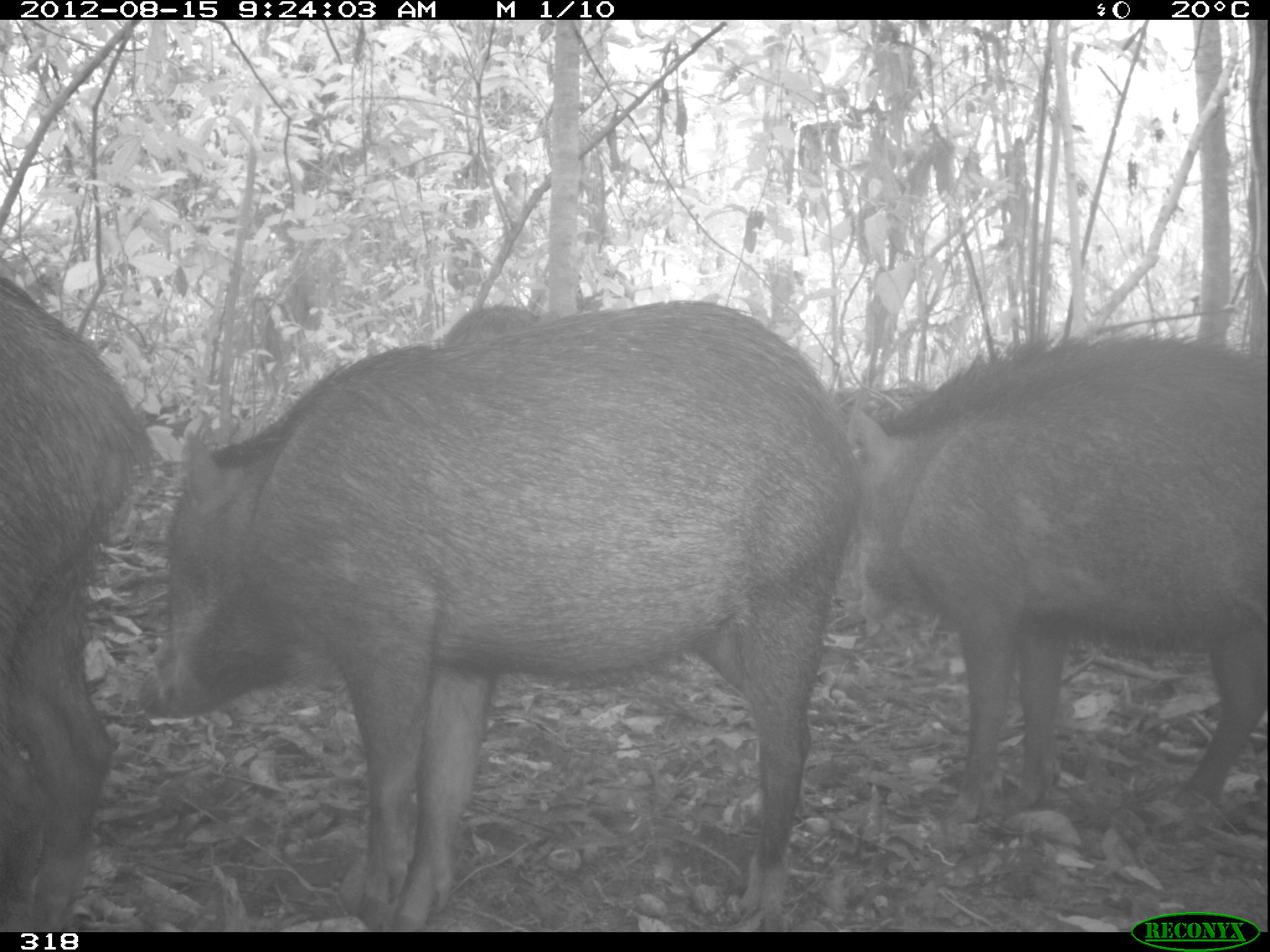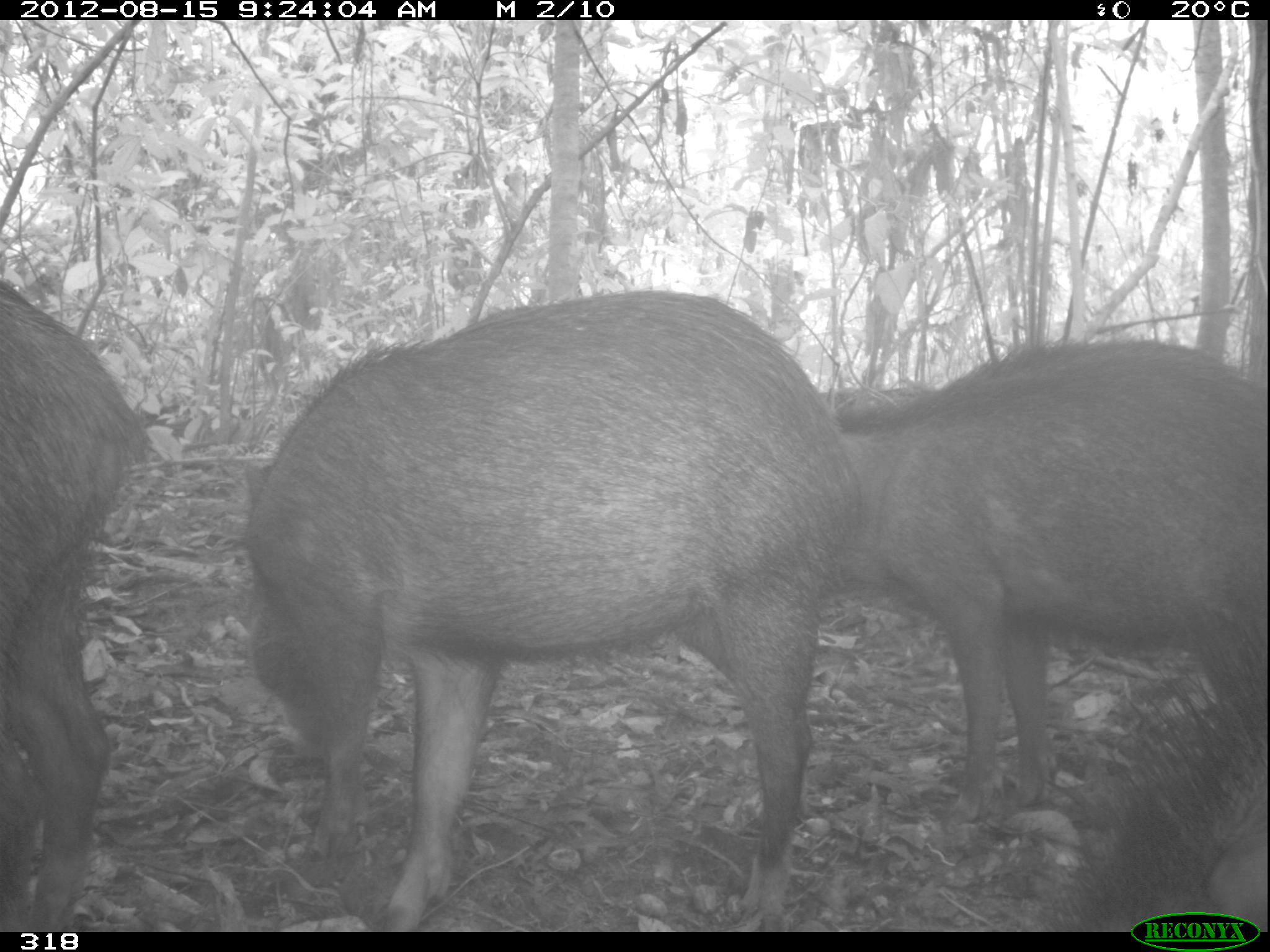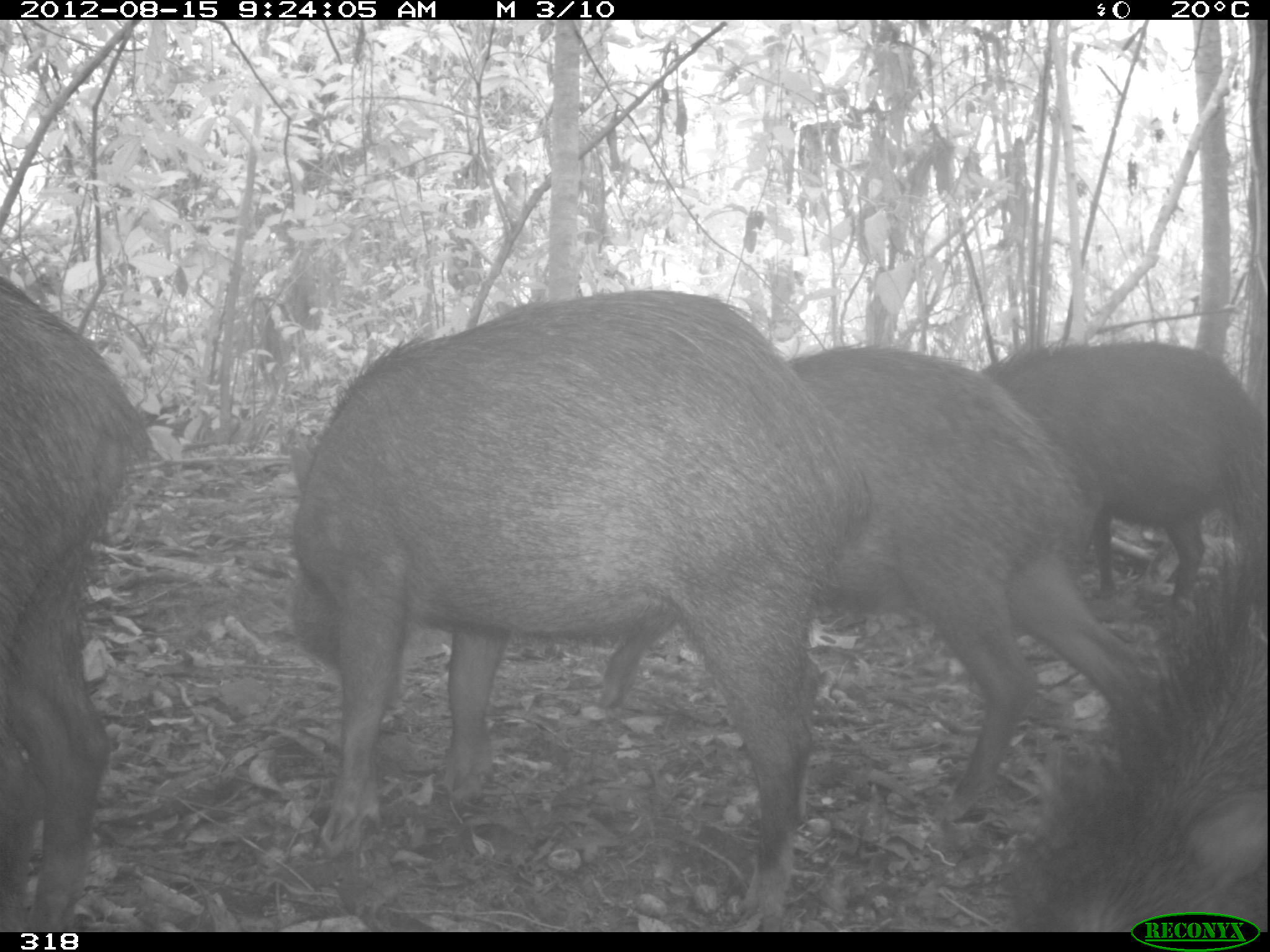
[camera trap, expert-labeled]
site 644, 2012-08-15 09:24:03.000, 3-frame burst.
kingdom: Animalia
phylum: Chordata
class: Mammalia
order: Artiodactyla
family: Tayassuidae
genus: Tayassu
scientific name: Tayassu pecari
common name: white-lipped peccary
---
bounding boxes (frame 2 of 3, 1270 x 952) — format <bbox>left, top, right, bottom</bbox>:
tayassu pecari: <bbox>239, 282, 865, 933</bbox>; <bbox>817, 327, 1267, 825</bbox>; <bbox>0, 269, 144, 931</bbox>; <bbox>1052, 656, 1268, 931</bbox>